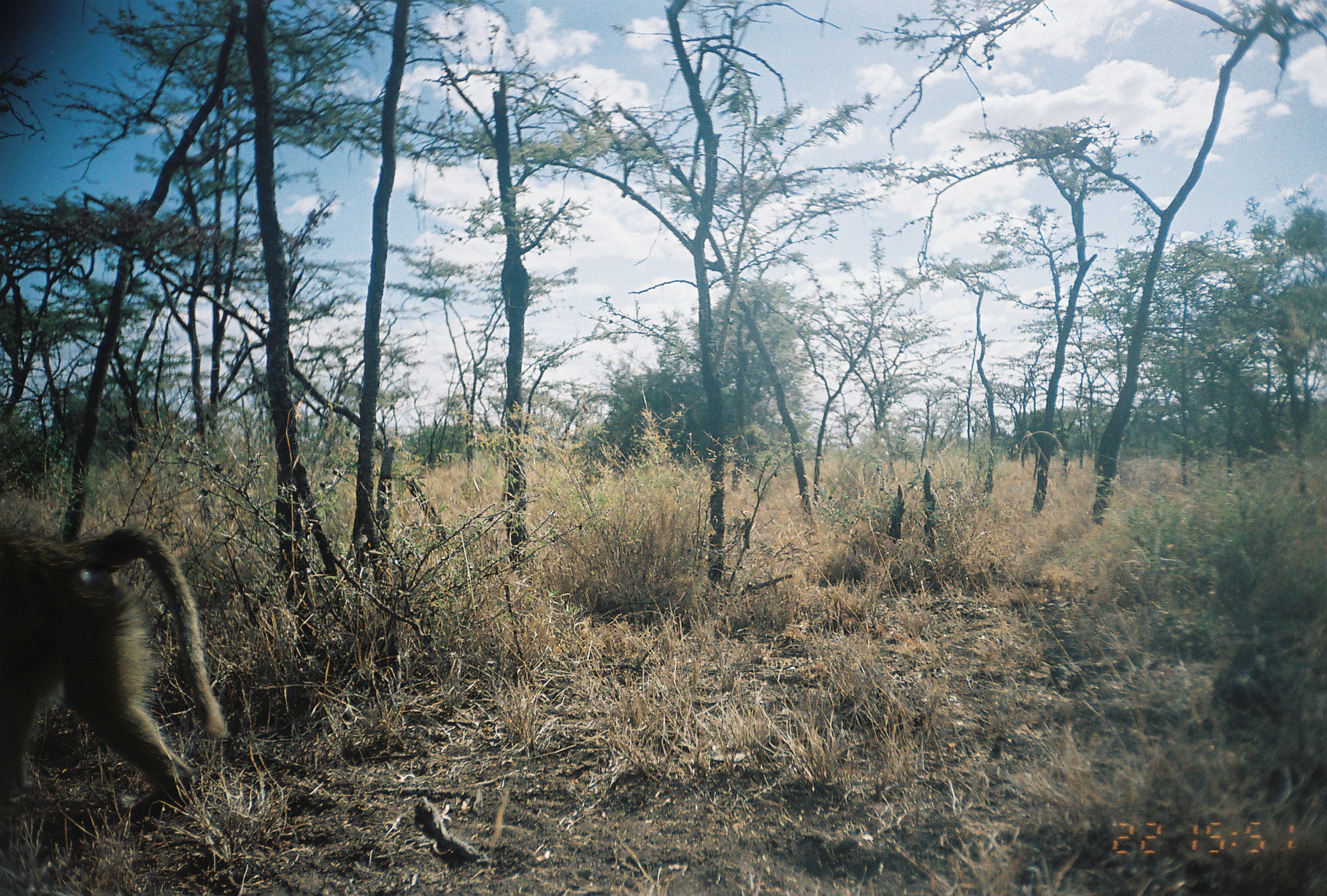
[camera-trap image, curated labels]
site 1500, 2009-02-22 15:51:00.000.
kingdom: Animalia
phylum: Chordata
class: Mammalia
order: Primates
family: Cercopithecidae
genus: Papio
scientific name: Papio anubis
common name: olive baboon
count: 1